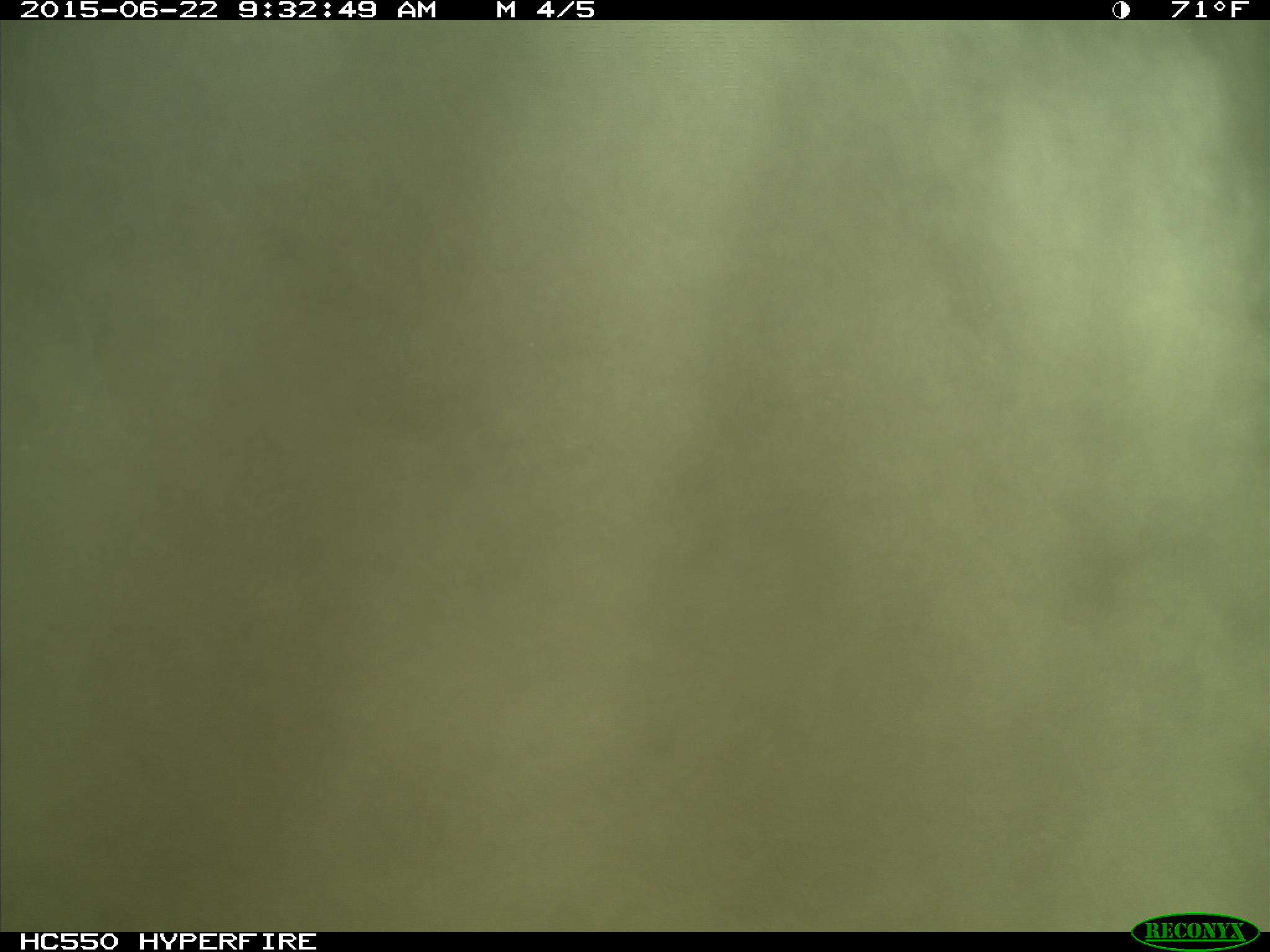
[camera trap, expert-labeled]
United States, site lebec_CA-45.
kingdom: Animalia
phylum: Chordata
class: Mammalia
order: Artiodactyla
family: Bovidae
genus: Bos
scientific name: Bos taurus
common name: domestic cow